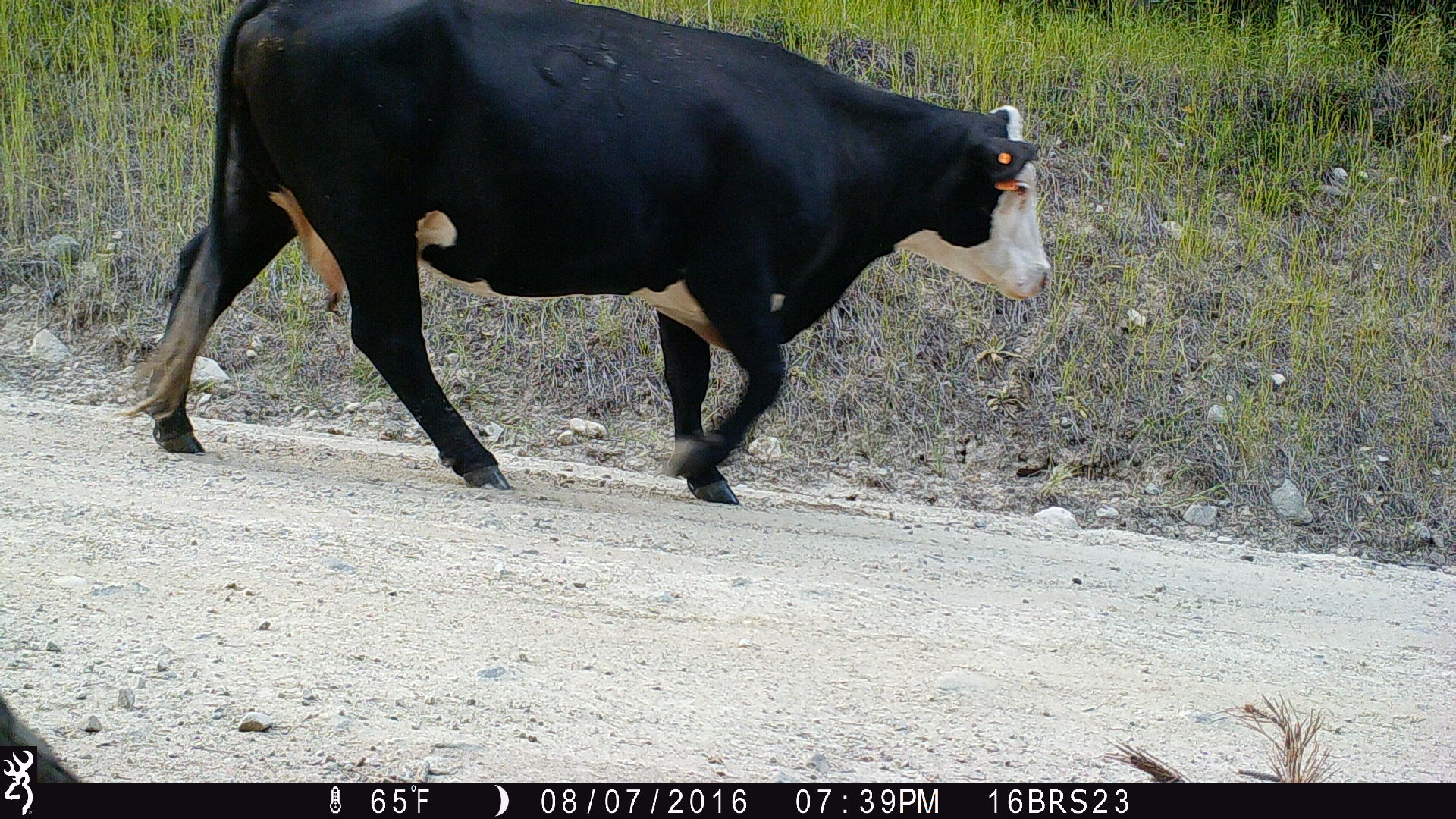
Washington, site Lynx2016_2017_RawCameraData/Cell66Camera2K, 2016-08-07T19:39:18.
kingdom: Animalia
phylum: Chordata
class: Mammalia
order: Artiodactyla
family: Bovidae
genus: Bos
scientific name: Bos taurus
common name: domestic cattle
Domestic cattle (Bos taurus). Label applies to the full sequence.